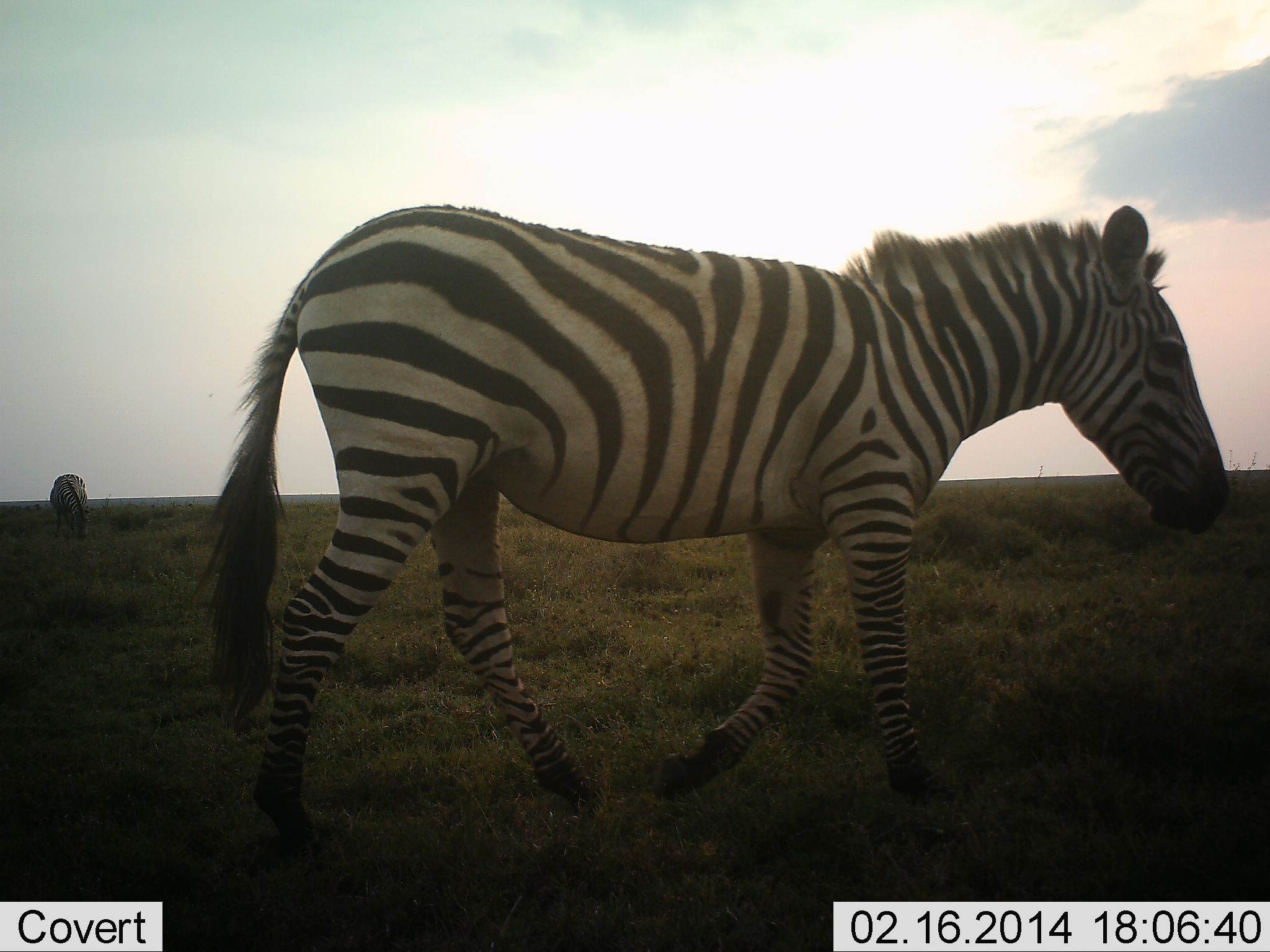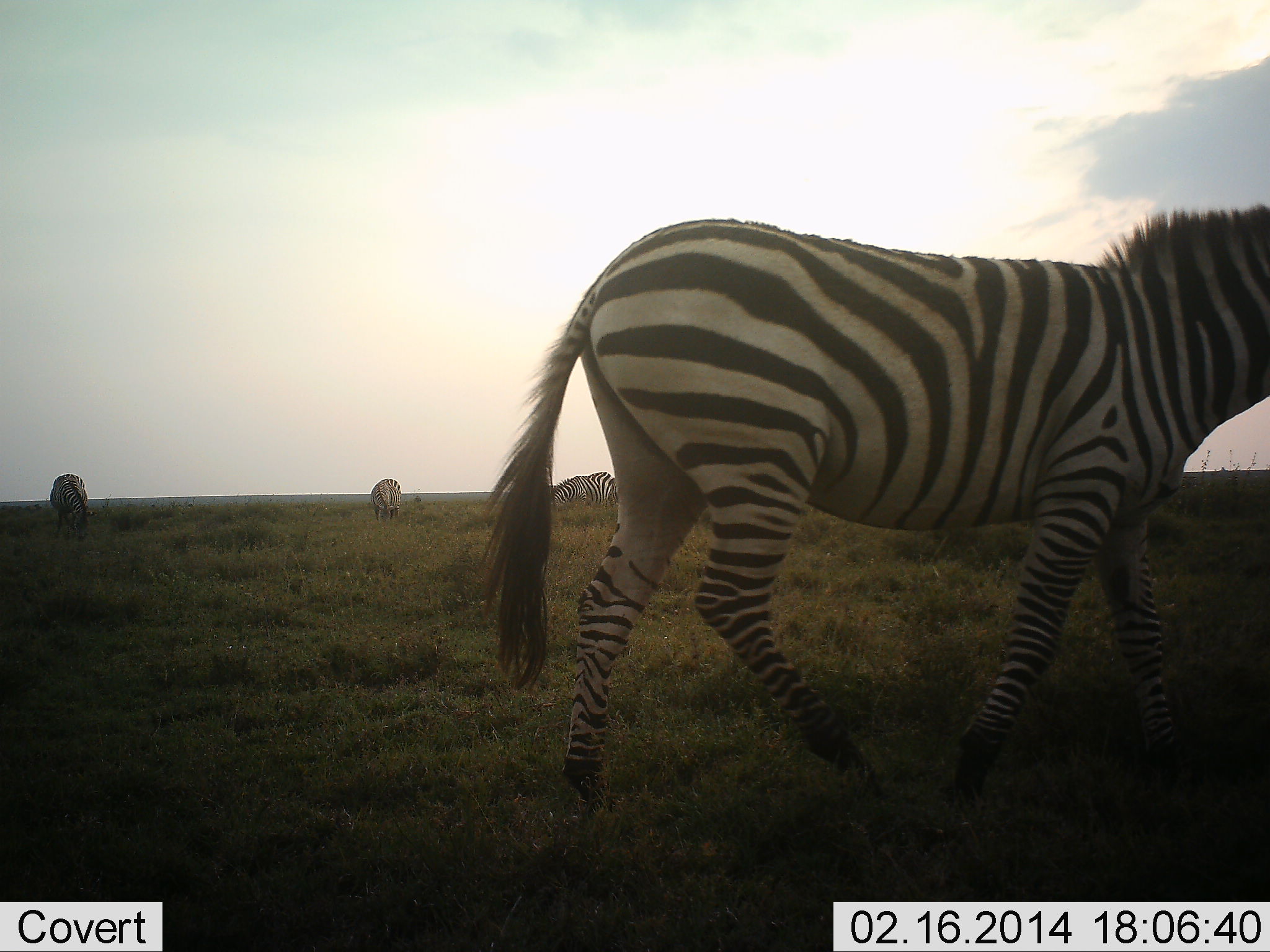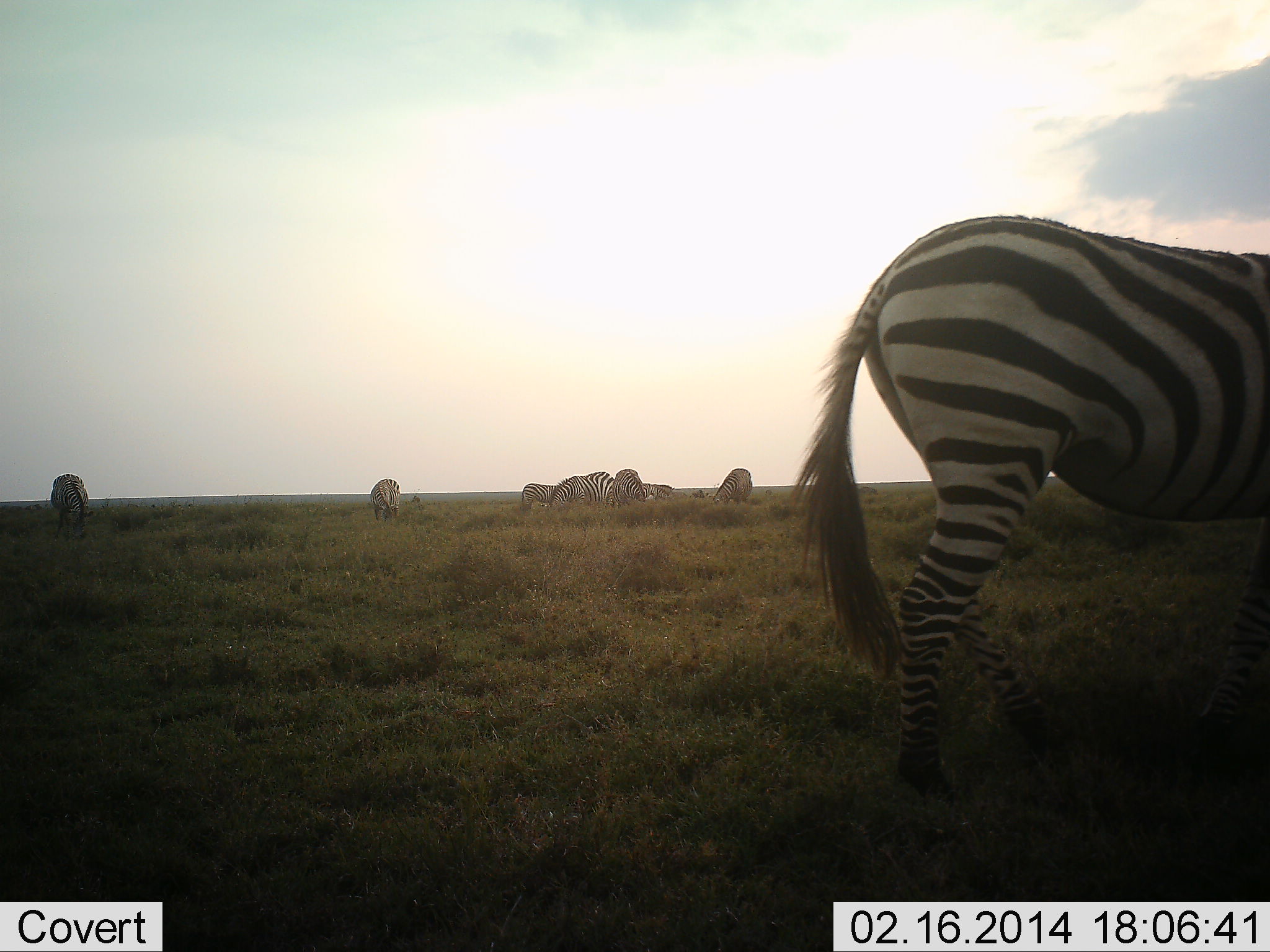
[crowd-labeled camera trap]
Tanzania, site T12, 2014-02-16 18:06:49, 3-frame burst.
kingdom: Animalia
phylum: Chordata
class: Mammalia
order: Perissodactyla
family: Equidae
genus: Equus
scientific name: Equus quagga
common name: plains zebra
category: zebra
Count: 8.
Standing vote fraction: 40%.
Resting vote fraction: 10%.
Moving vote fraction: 90%.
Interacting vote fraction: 0%.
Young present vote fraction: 0%.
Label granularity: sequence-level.